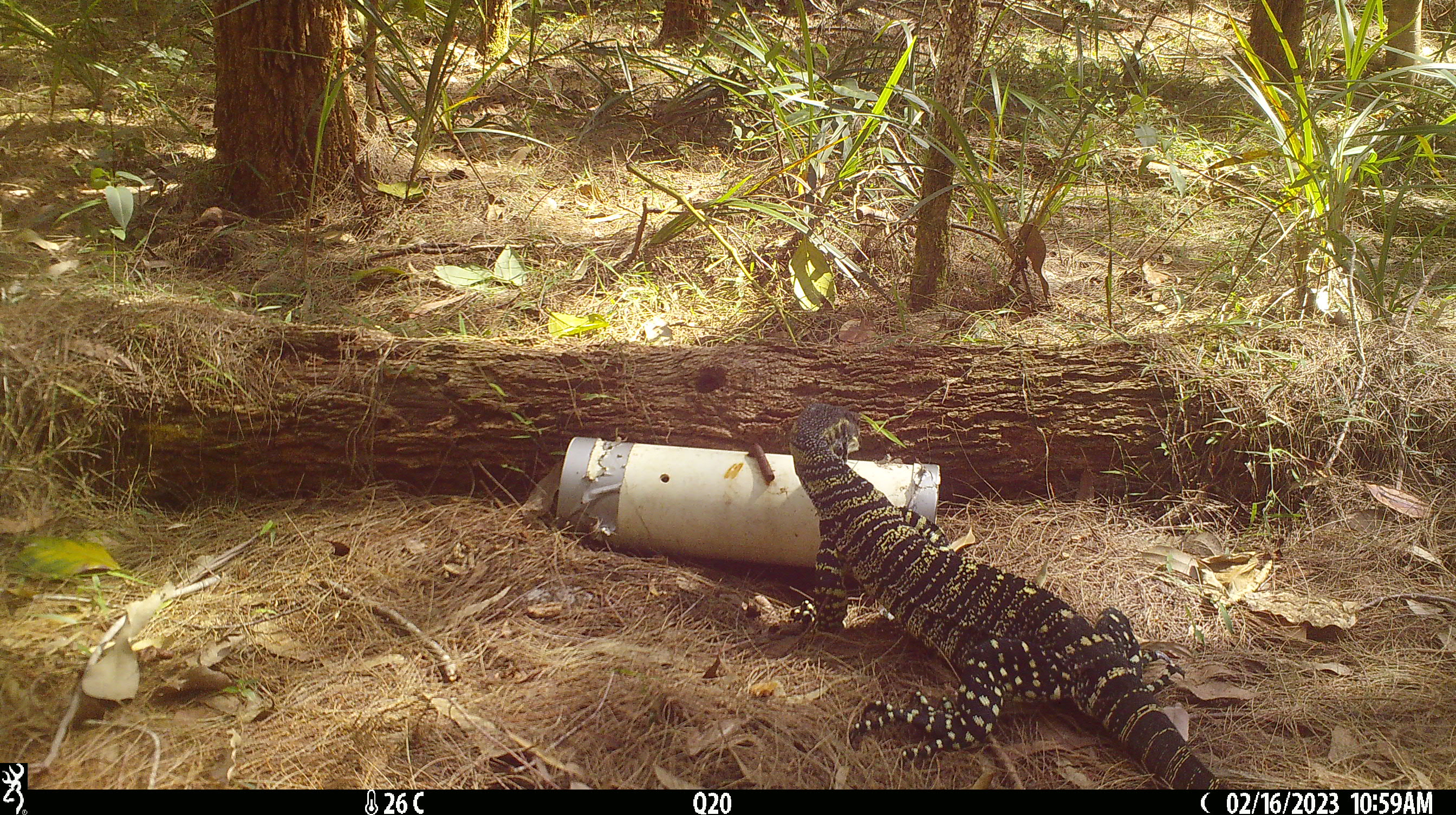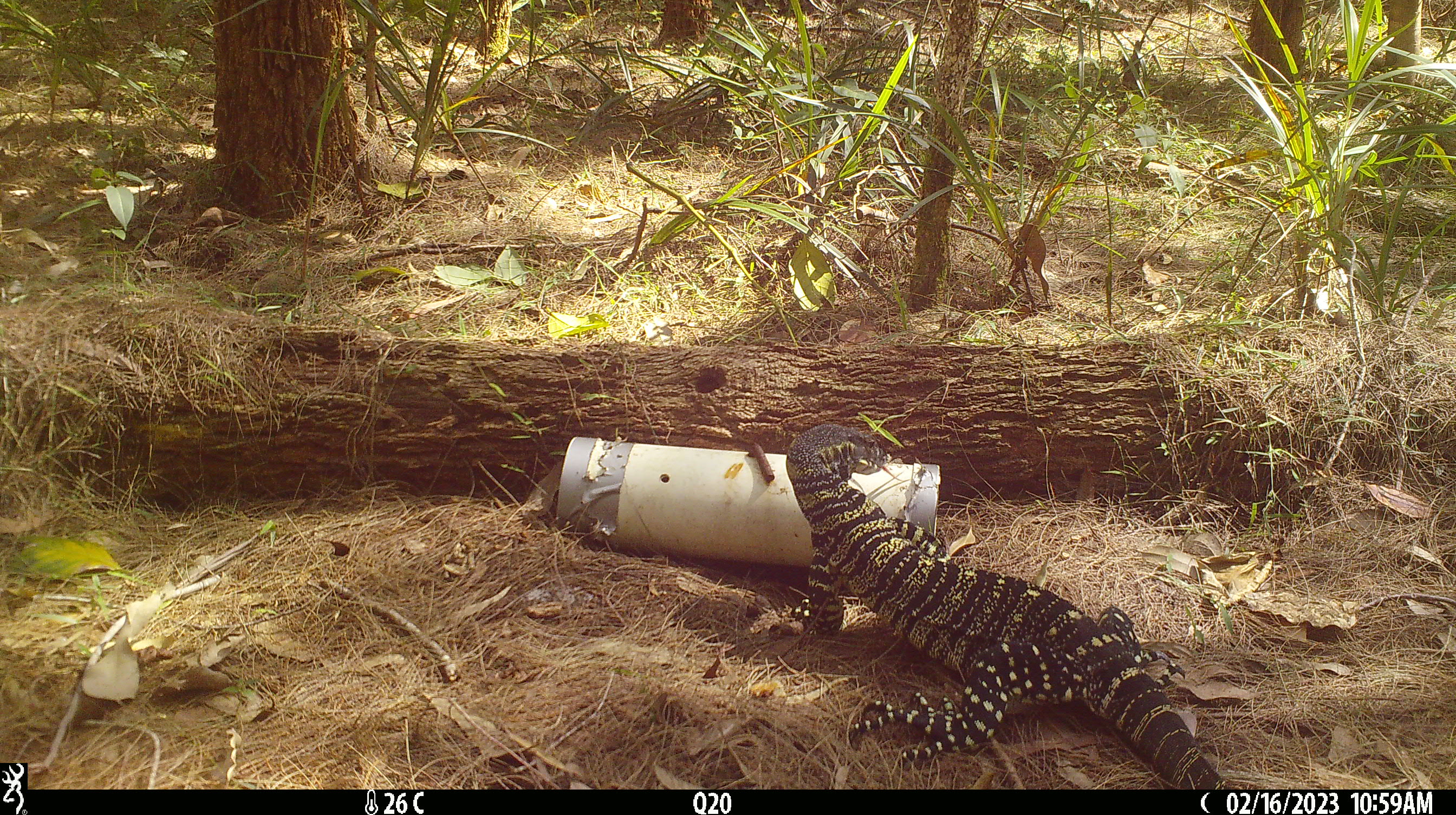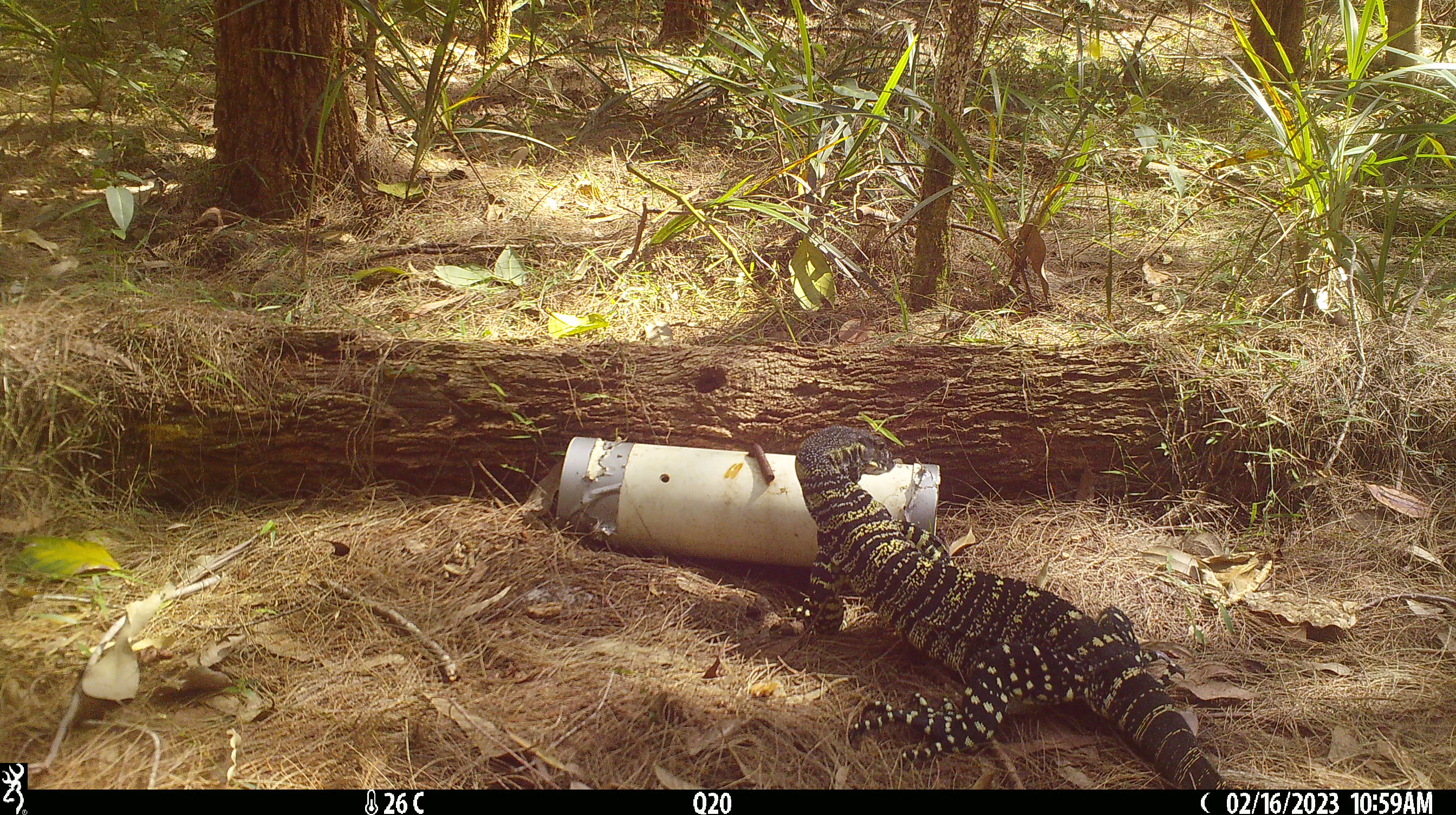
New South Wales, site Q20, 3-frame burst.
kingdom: Animalia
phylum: Chordata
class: Reptilia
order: Squamata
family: Varanidae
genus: Varanus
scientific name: Varanus varius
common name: lace monitor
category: goanna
Goanna (lace monitor) (Varanus varius).